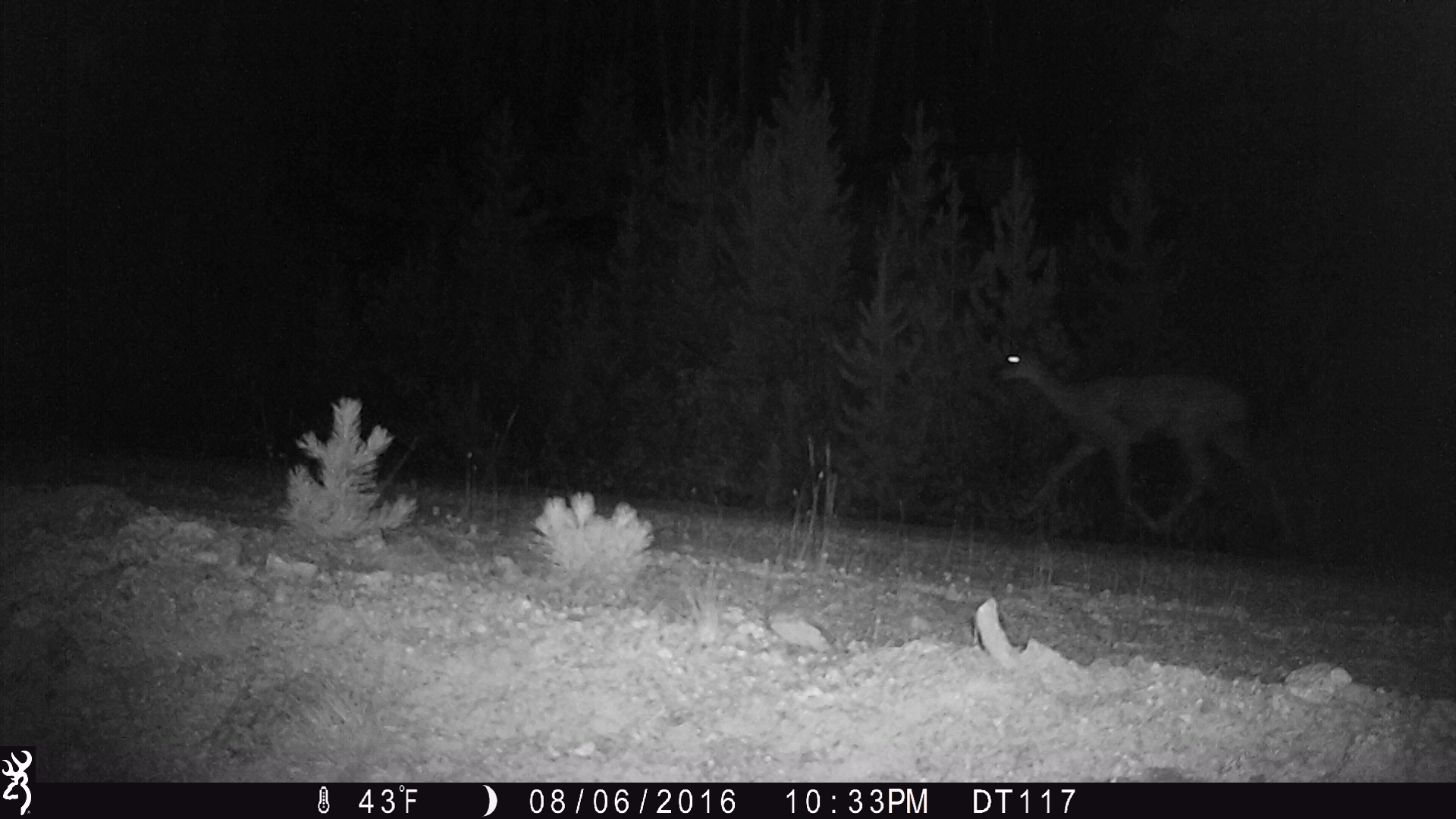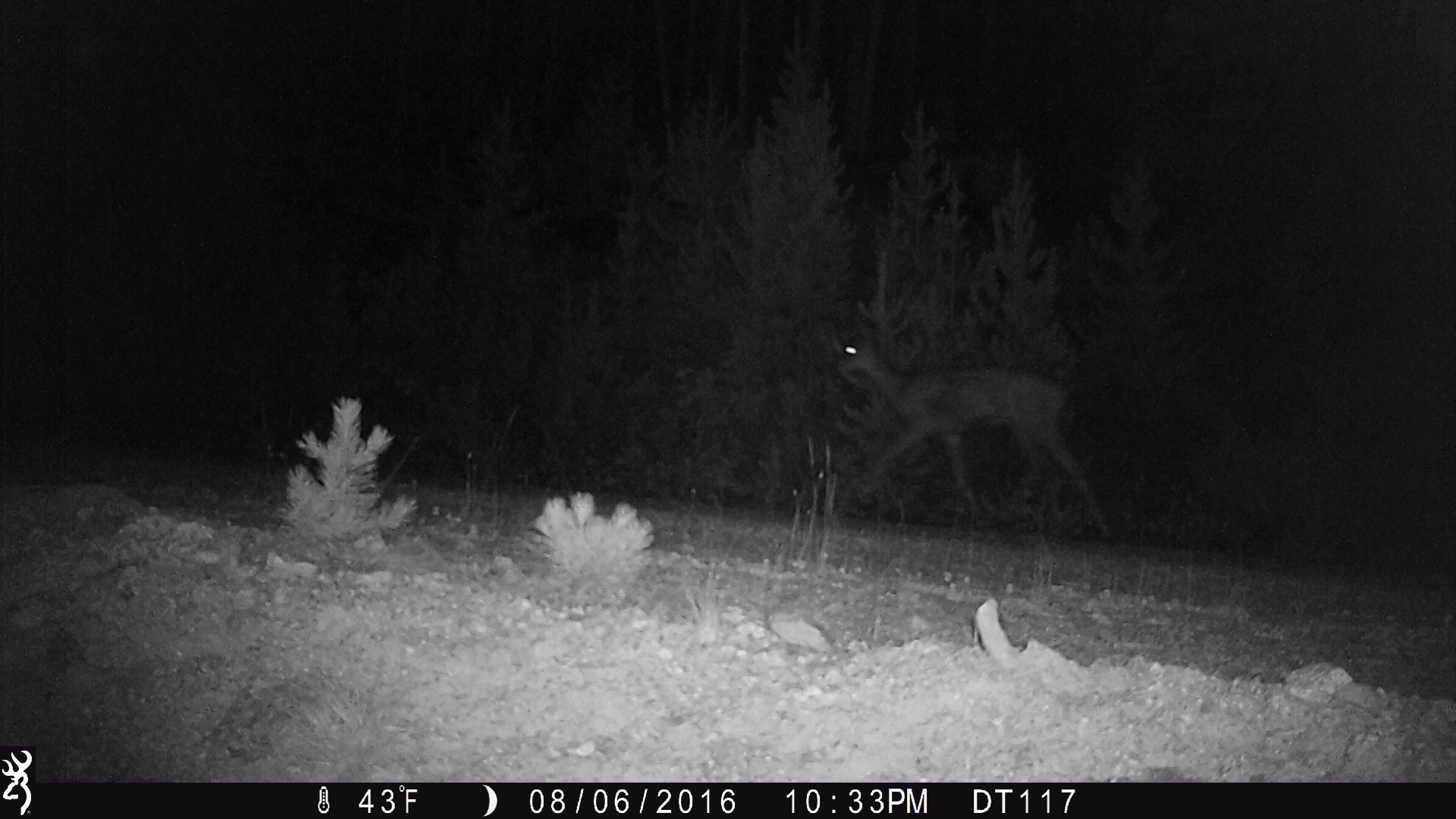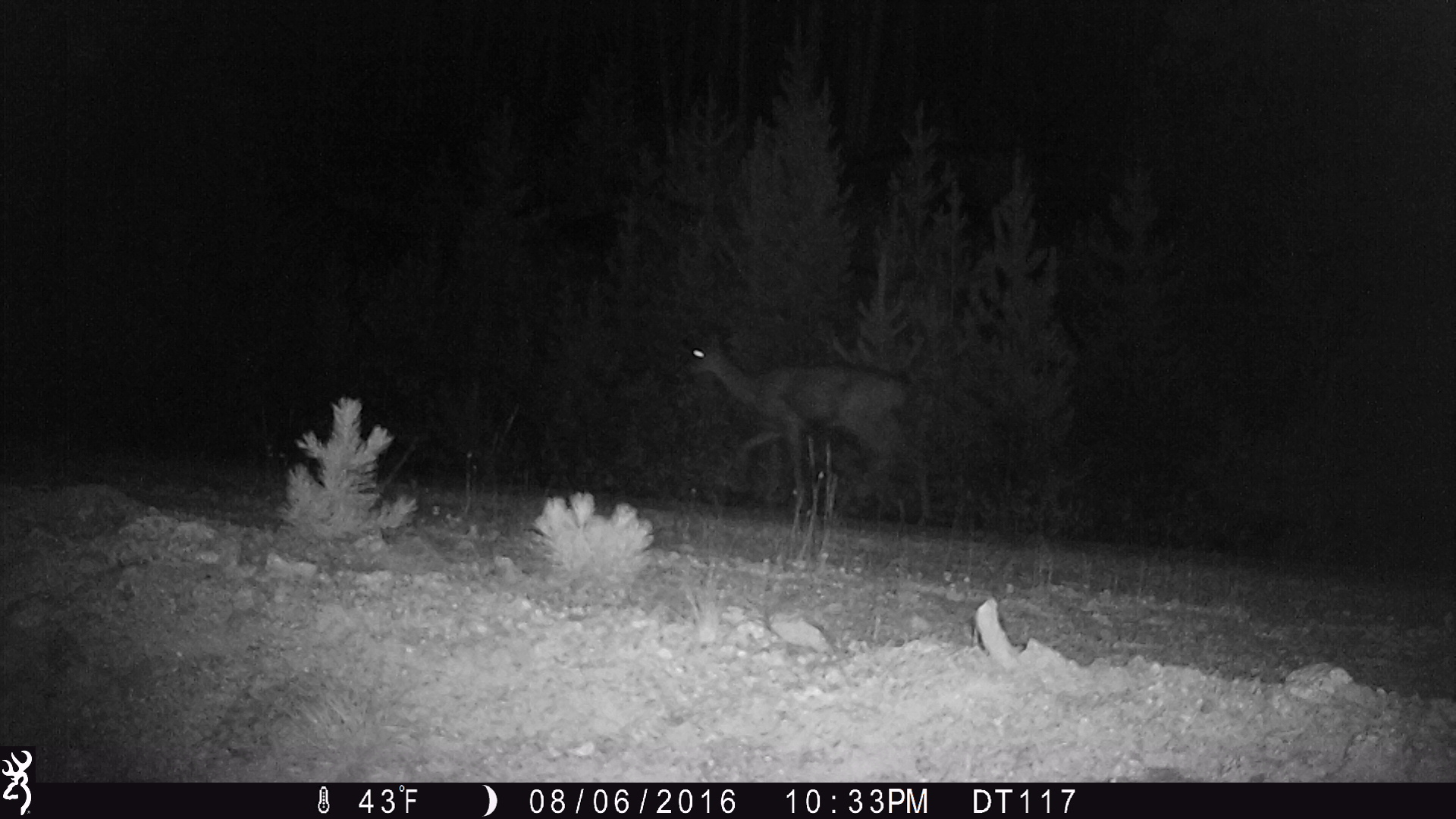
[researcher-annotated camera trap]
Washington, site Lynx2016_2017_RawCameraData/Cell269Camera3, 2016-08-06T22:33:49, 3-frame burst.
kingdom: Animalia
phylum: Chordata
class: Mammalia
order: Artiodactyla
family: Cervidae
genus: Odocoileus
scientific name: Odocoileus hemionus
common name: mule deer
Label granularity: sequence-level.